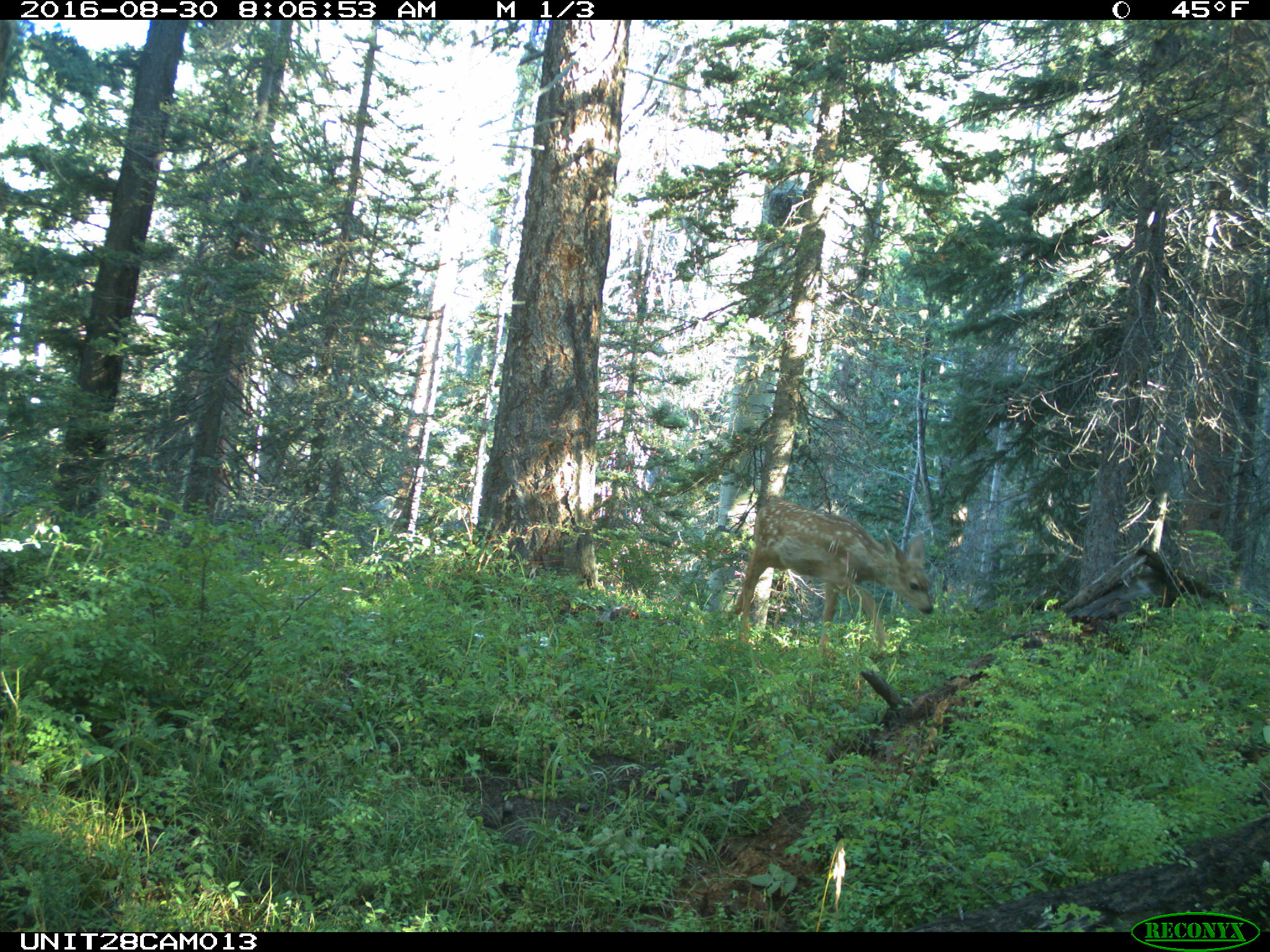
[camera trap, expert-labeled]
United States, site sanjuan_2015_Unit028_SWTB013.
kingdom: Animalia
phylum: Chordata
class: Mammalia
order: Artiodactyla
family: Cervidae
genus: Odocoileus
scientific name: Odocoileus hemionus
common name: mule deer